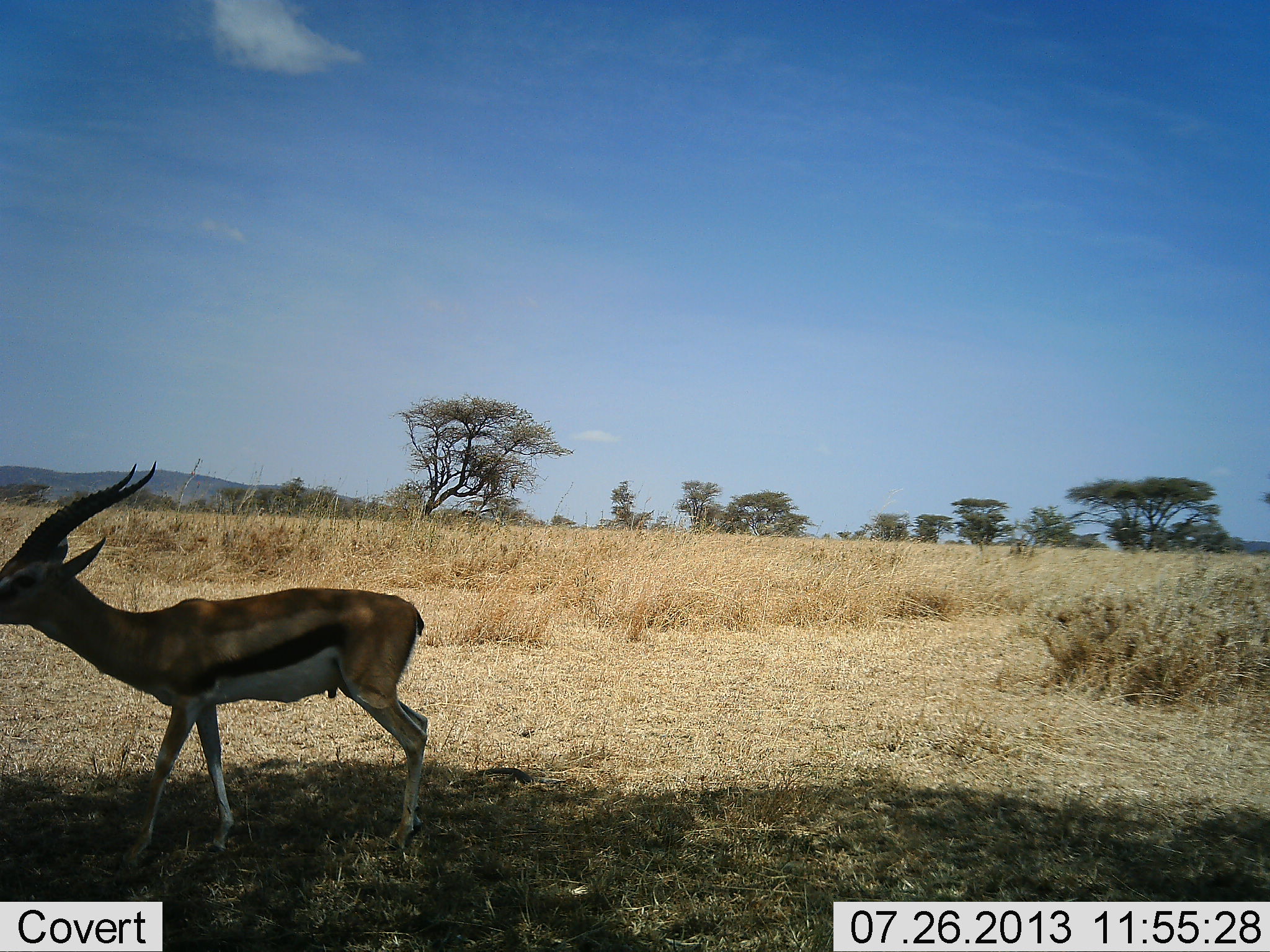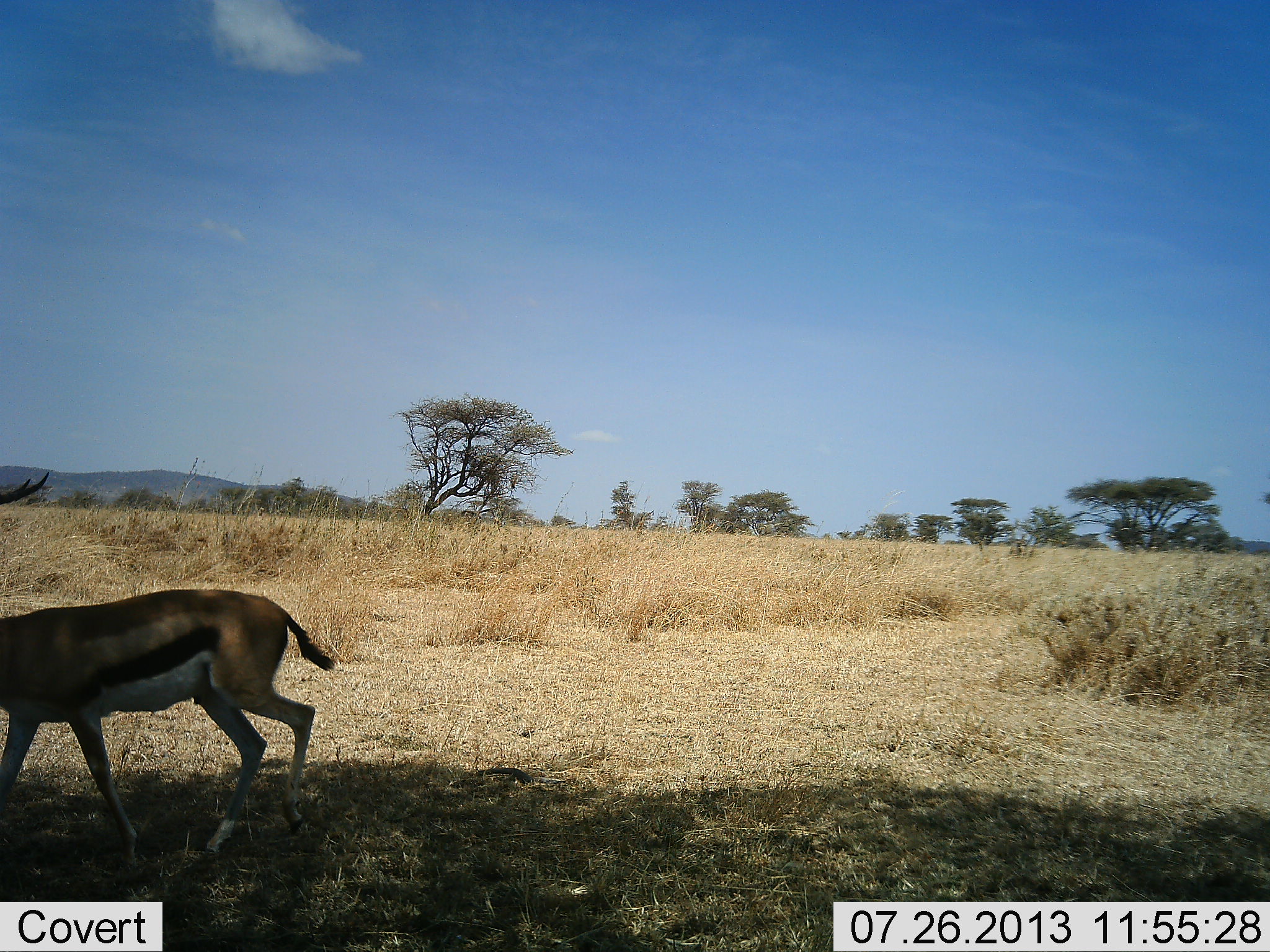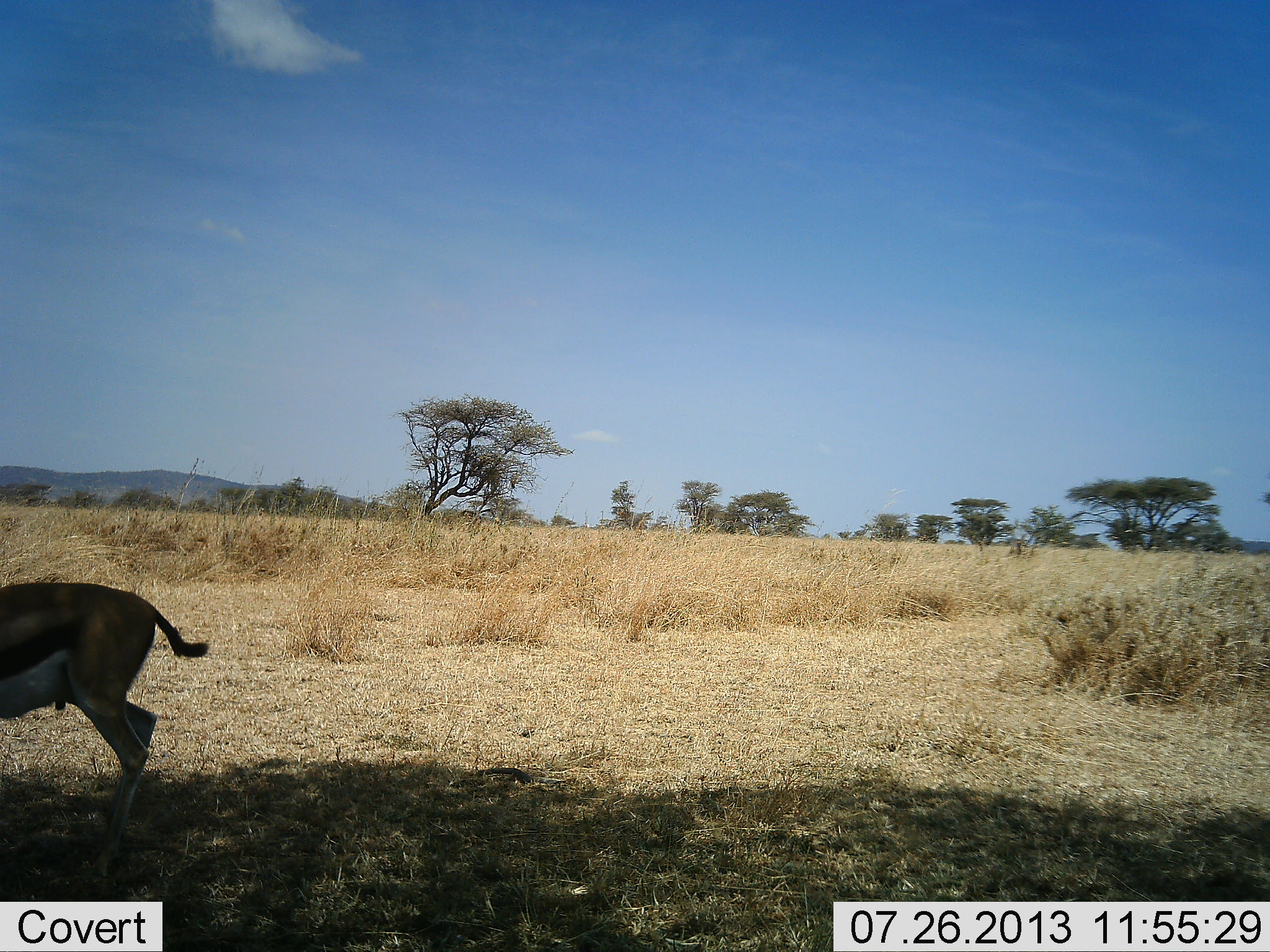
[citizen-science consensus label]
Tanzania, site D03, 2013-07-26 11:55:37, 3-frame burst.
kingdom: Animalia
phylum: Chordata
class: Mammalia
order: Artiodactyla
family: Bovidae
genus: Eudorcas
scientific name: Eudorcas thomsonii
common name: thomson's gazelle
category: gazellethomsons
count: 1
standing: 0%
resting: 0%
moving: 100%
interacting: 0%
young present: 0%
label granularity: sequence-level